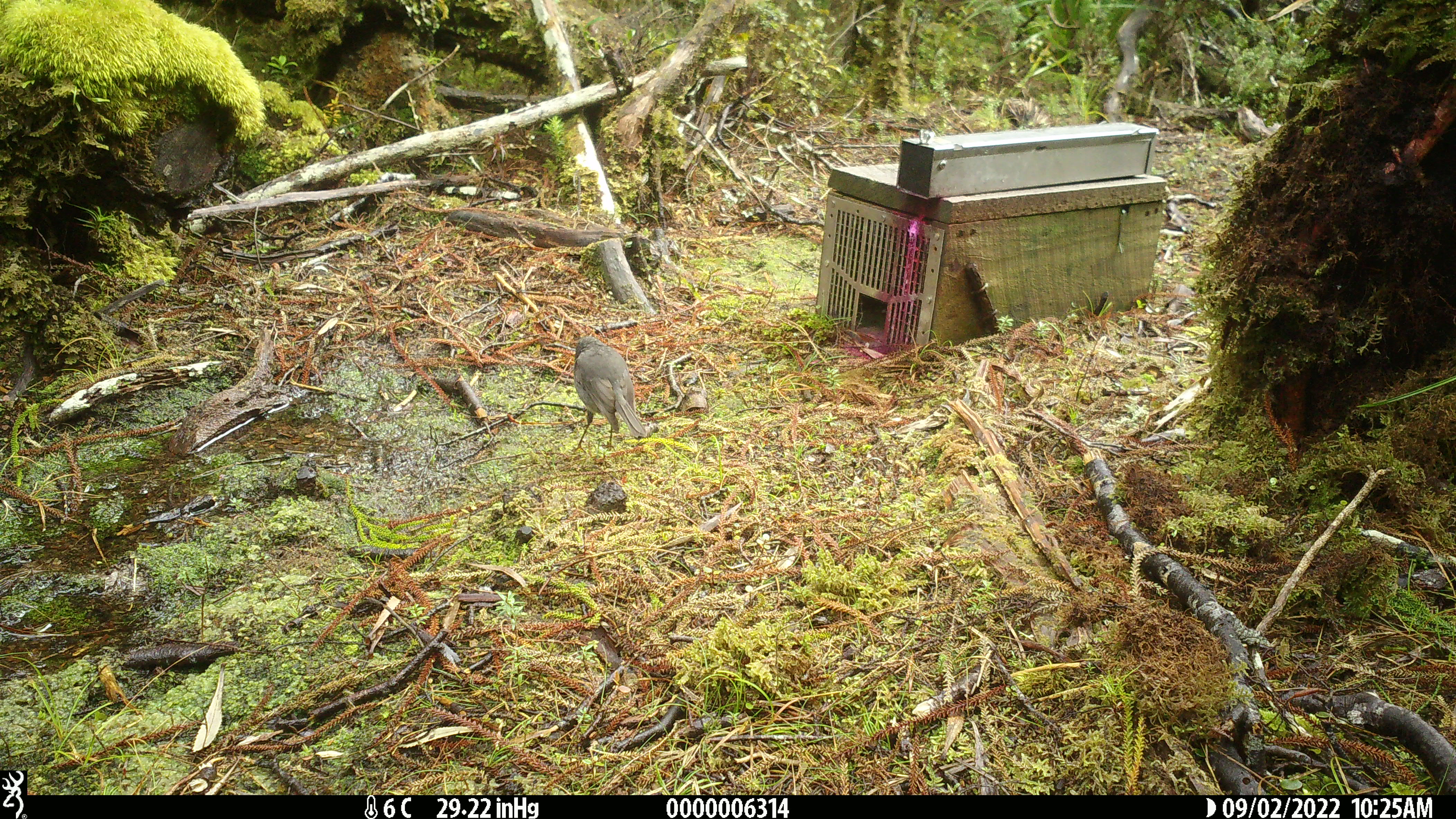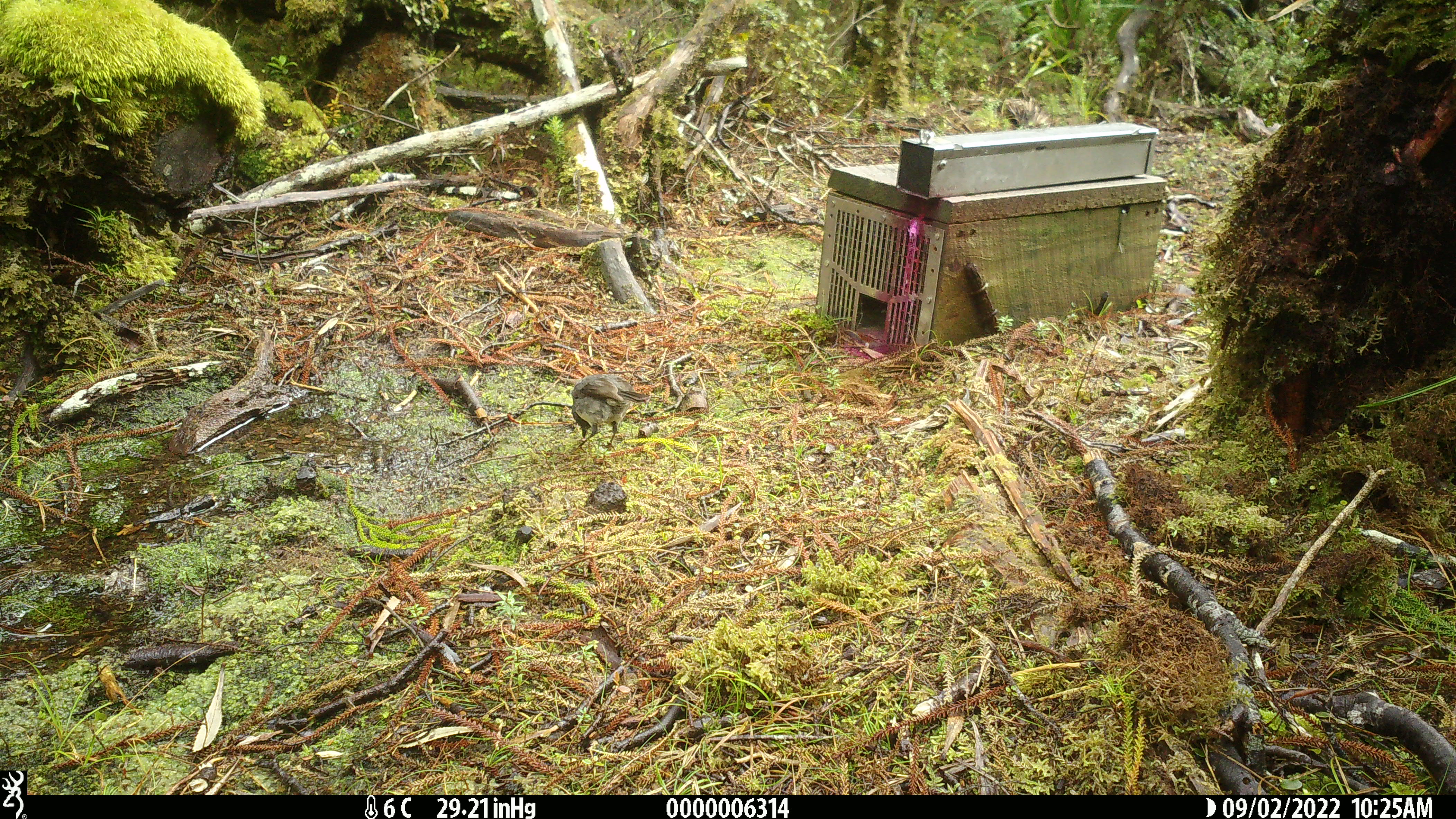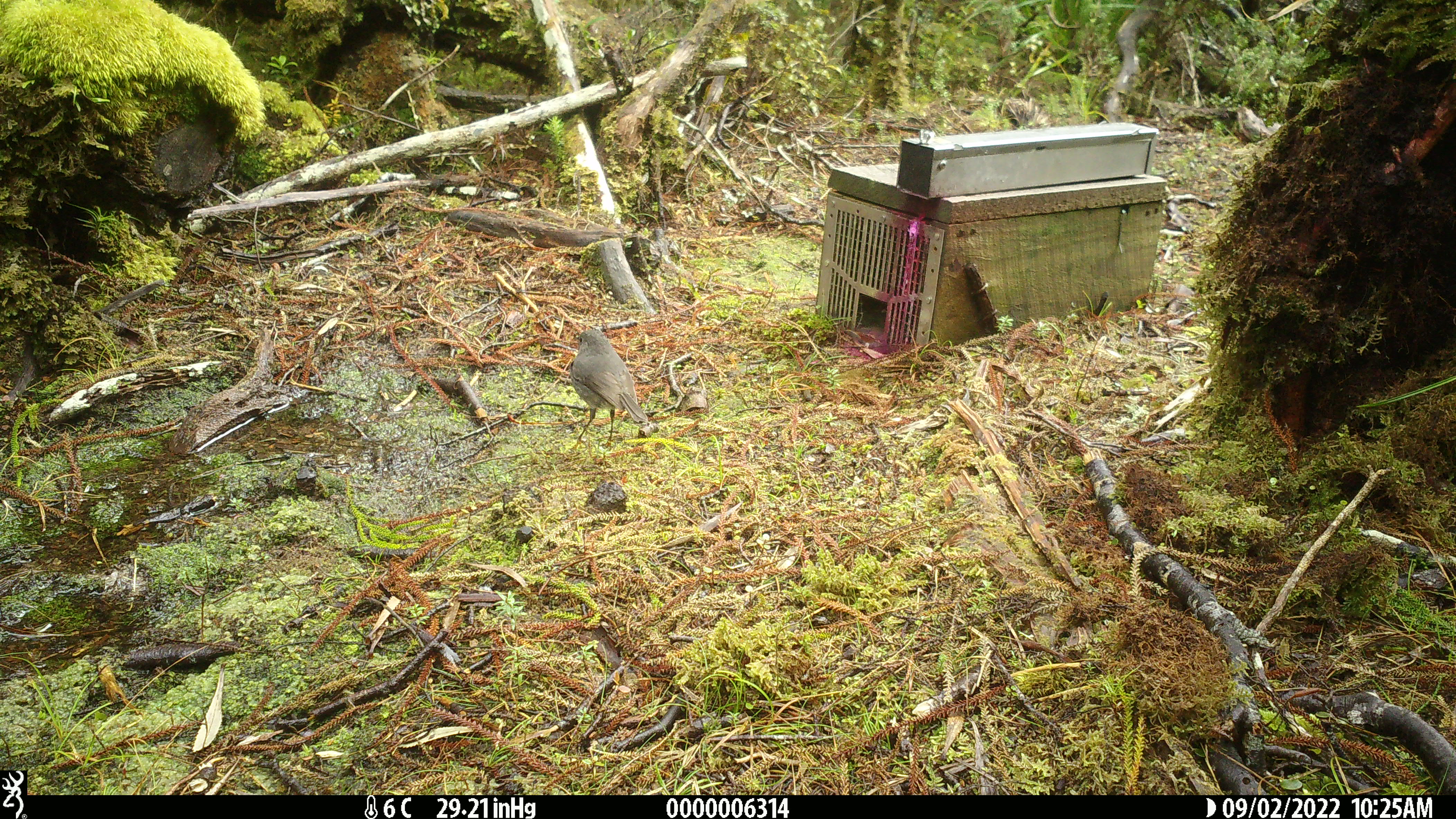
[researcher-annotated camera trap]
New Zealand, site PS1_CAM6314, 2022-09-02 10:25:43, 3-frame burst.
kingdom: Animalia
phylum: Chordata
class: Aves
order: Passeriformes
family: Petroicidae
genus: Petroica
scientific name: Petroica australis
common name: new zealand robin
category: robin